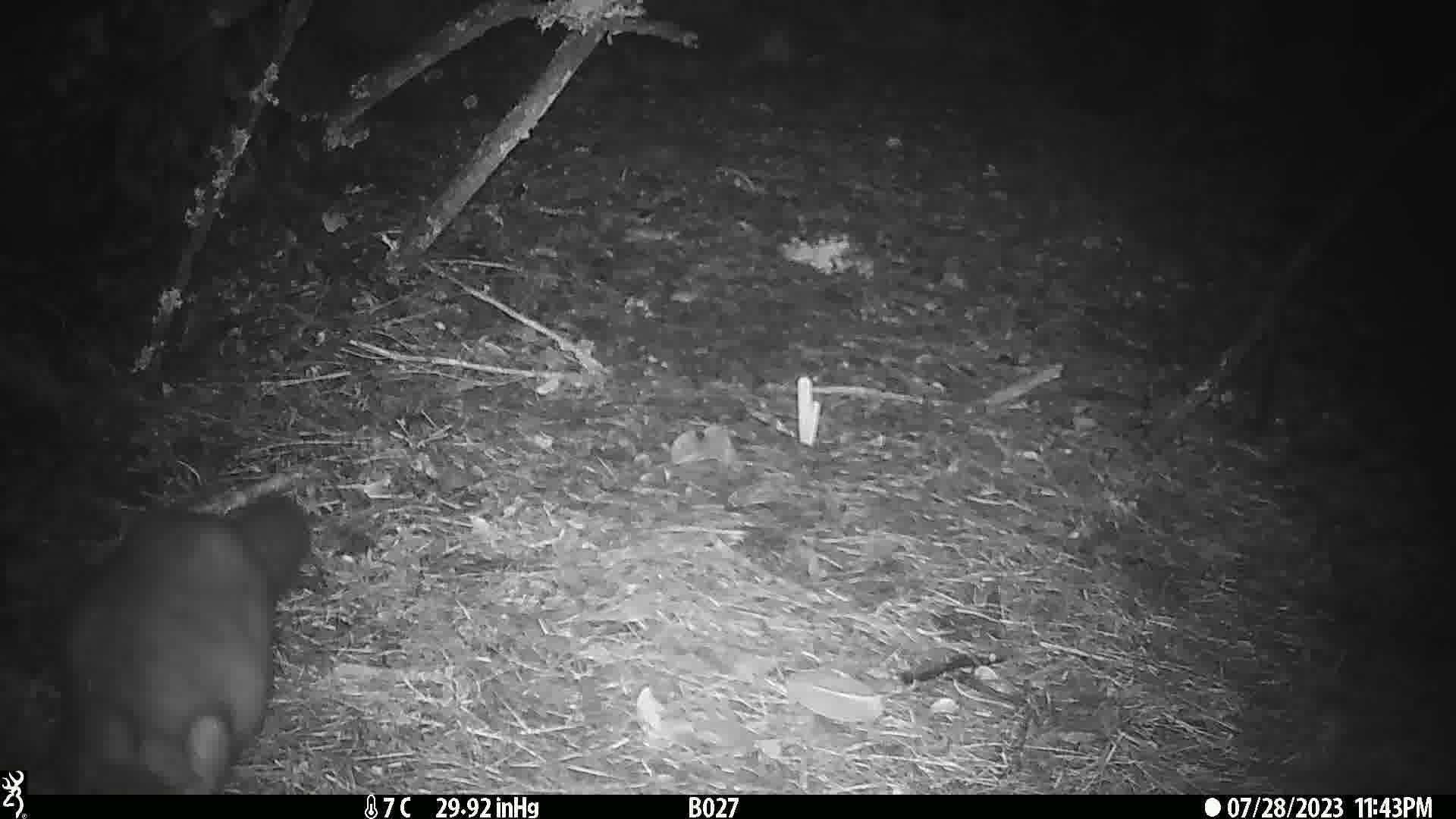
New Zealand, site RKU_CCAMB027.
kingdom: Animalia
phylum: Chordata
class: Mammalia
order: Diprotodontia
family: Phalangeridae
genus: Trichosurus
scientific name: Trichosurus vulpecula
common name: common brushtail possum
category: possum